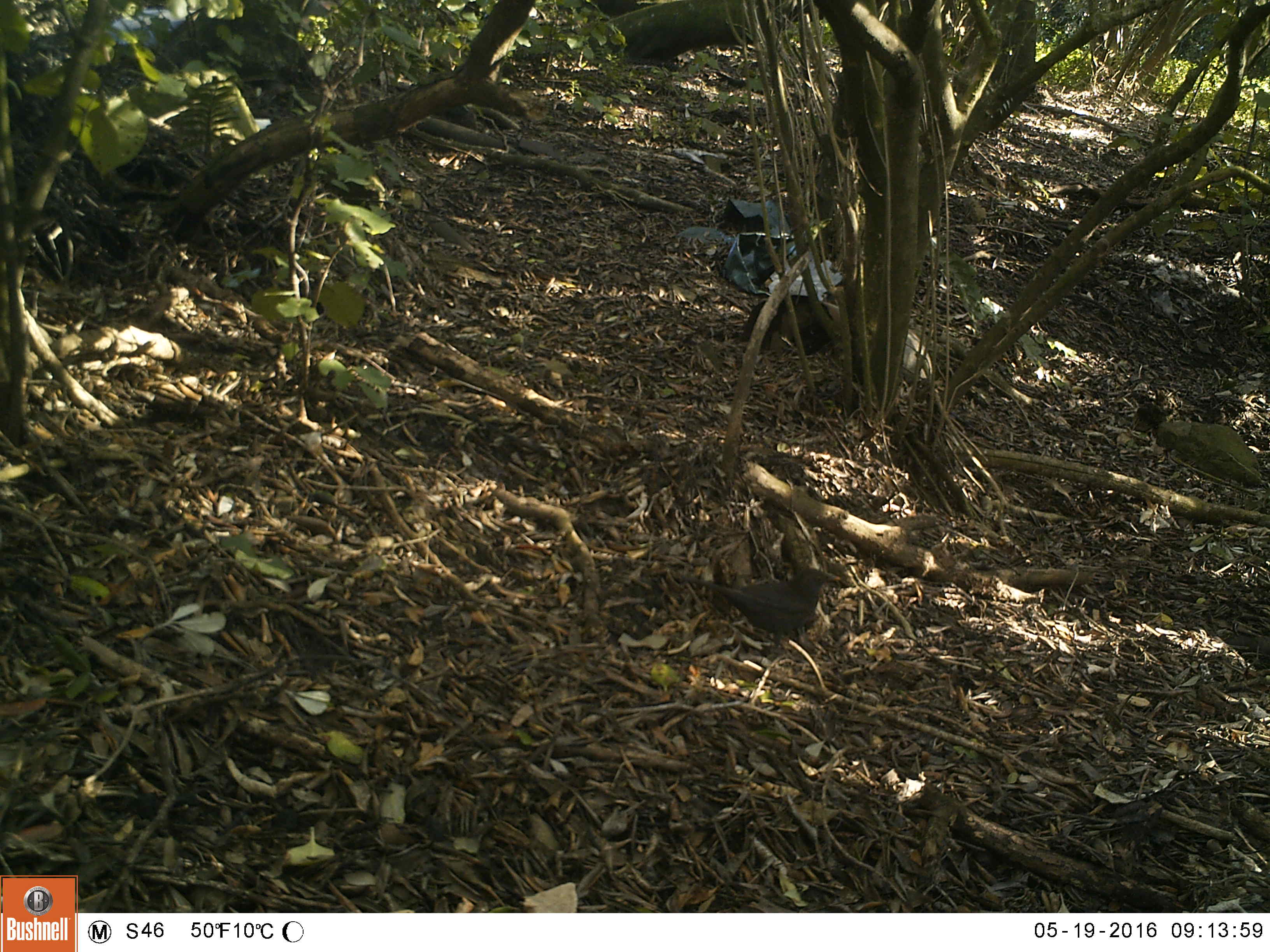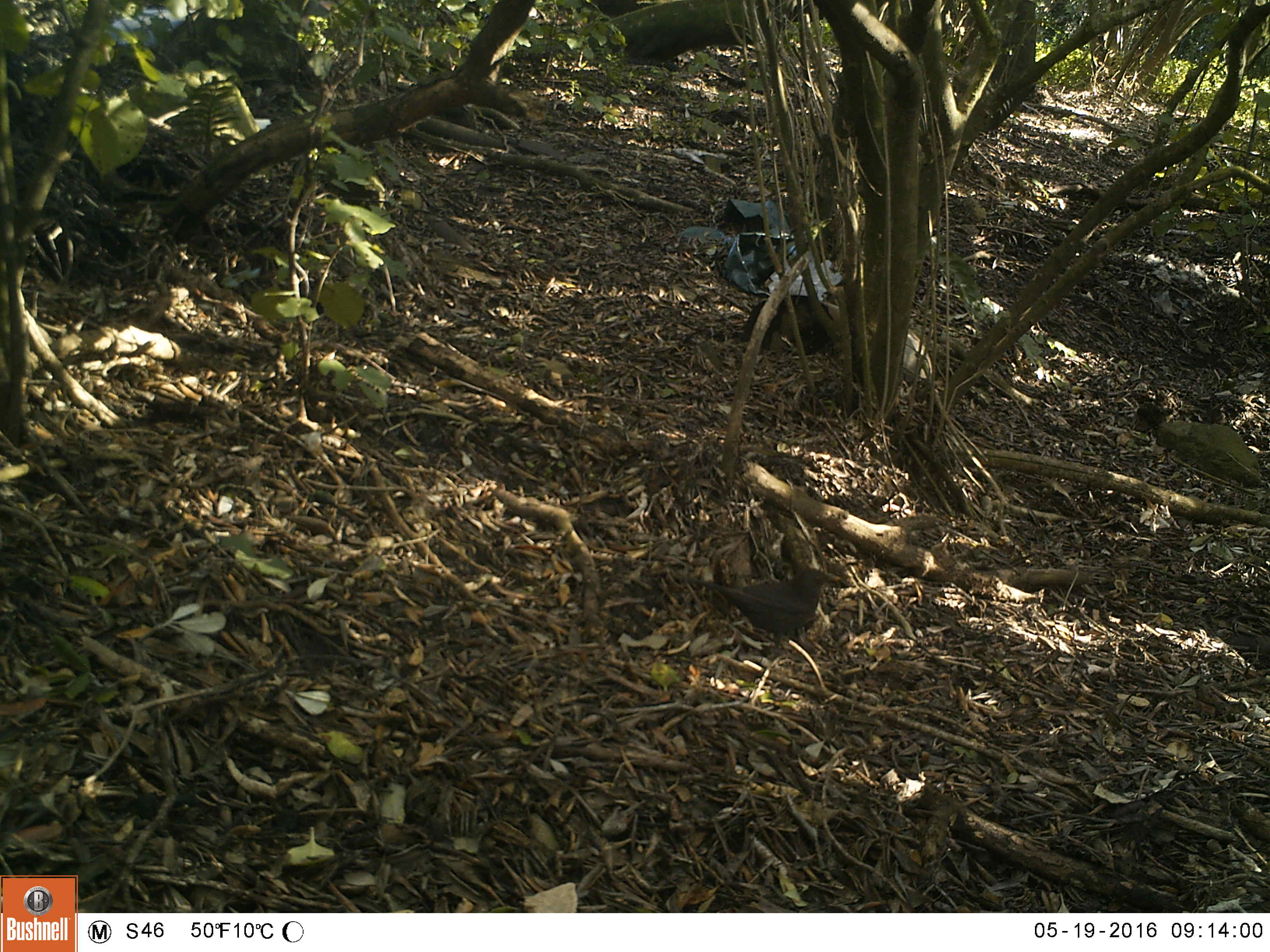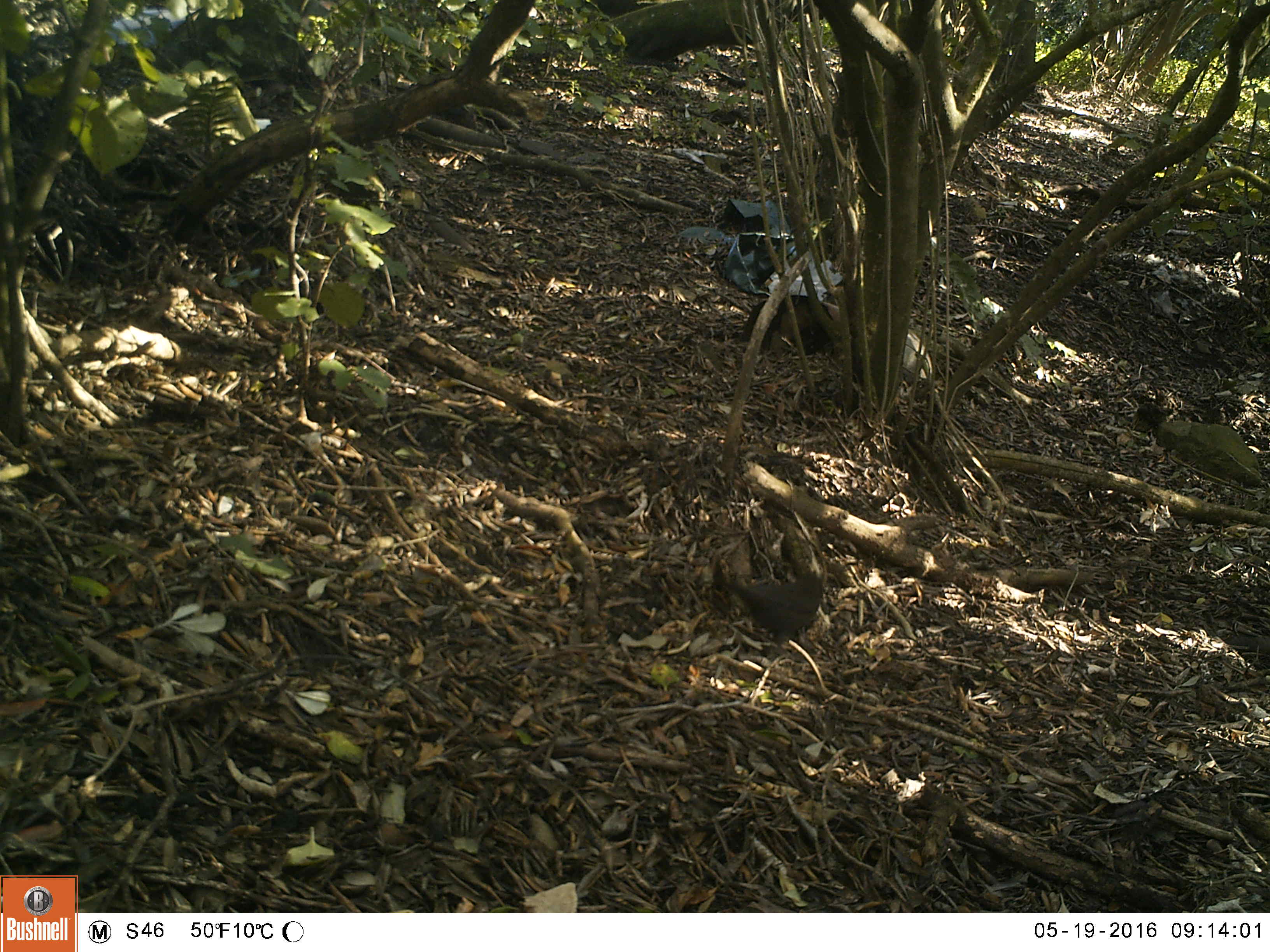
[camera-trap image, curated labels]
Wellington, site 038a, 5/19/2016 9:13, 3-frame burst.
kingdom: Animalia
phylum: Chordata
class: Aves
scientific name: Aves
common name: bird